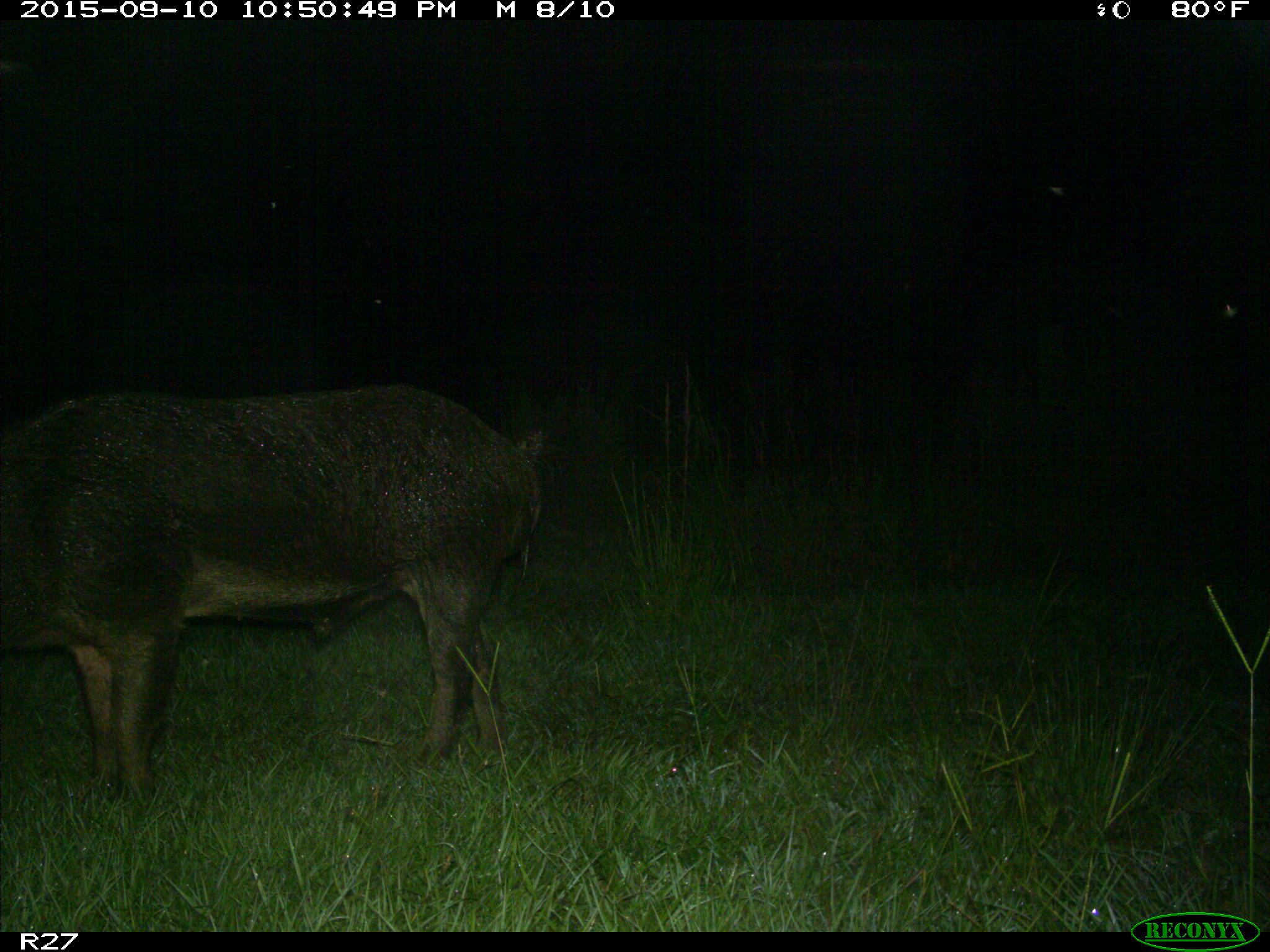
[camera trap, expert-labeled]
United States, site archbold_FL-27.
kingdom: Animalia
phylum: Chordata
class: Mammalia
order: Artiodactyla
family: Suidae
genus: Sus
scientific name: Sus scrofa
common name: wild boar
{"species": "Sus scrofa (wild boar)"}